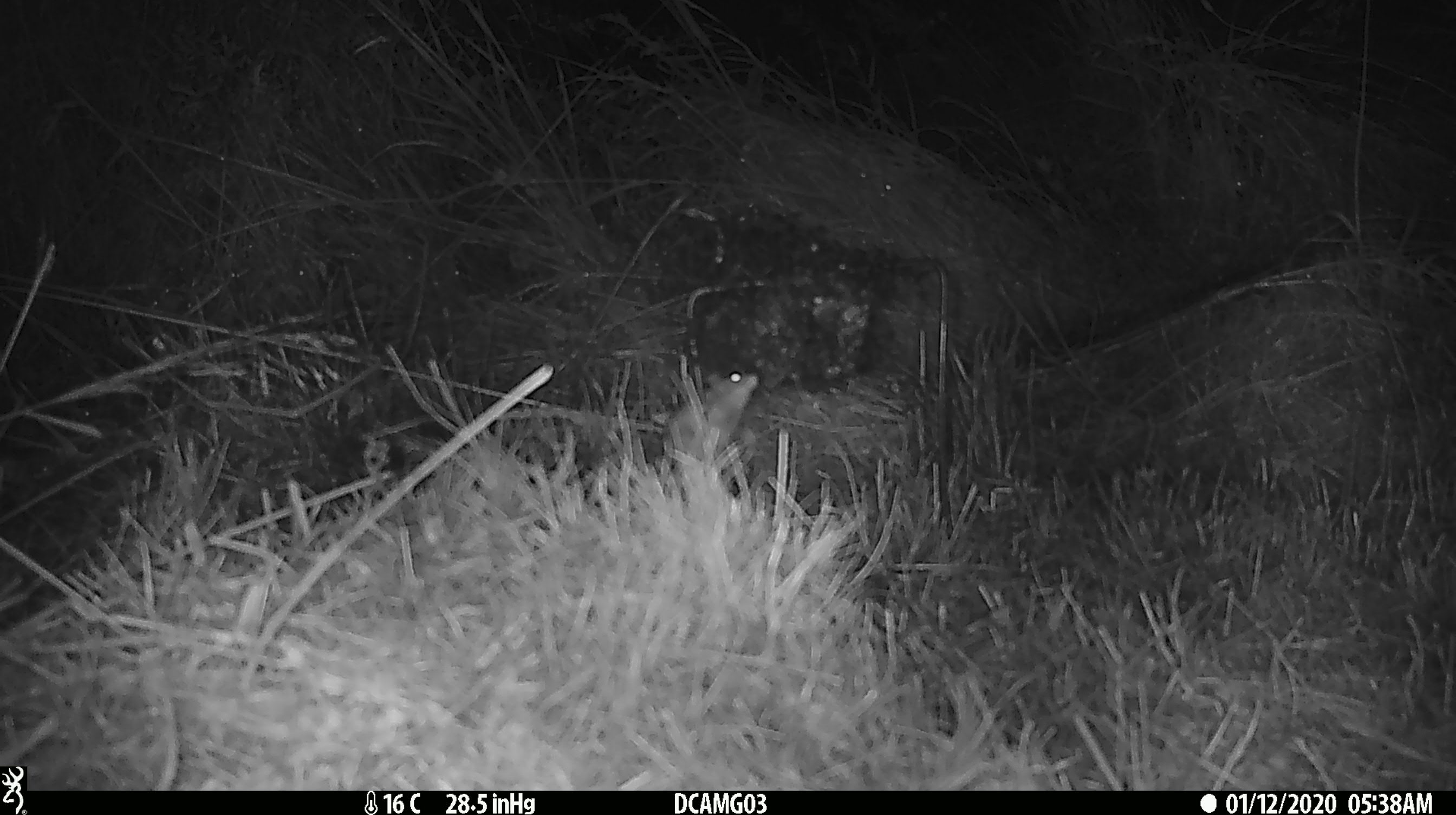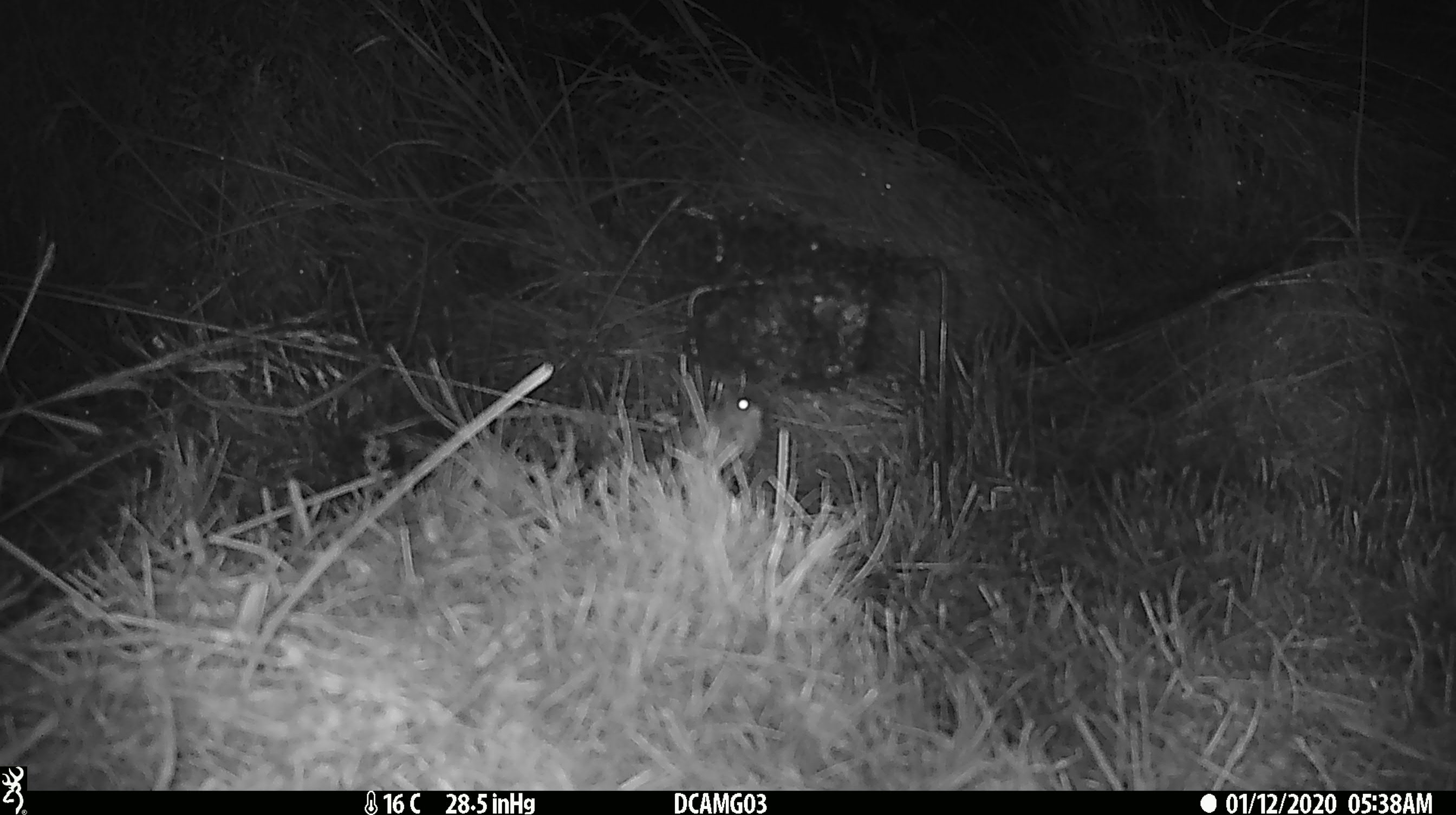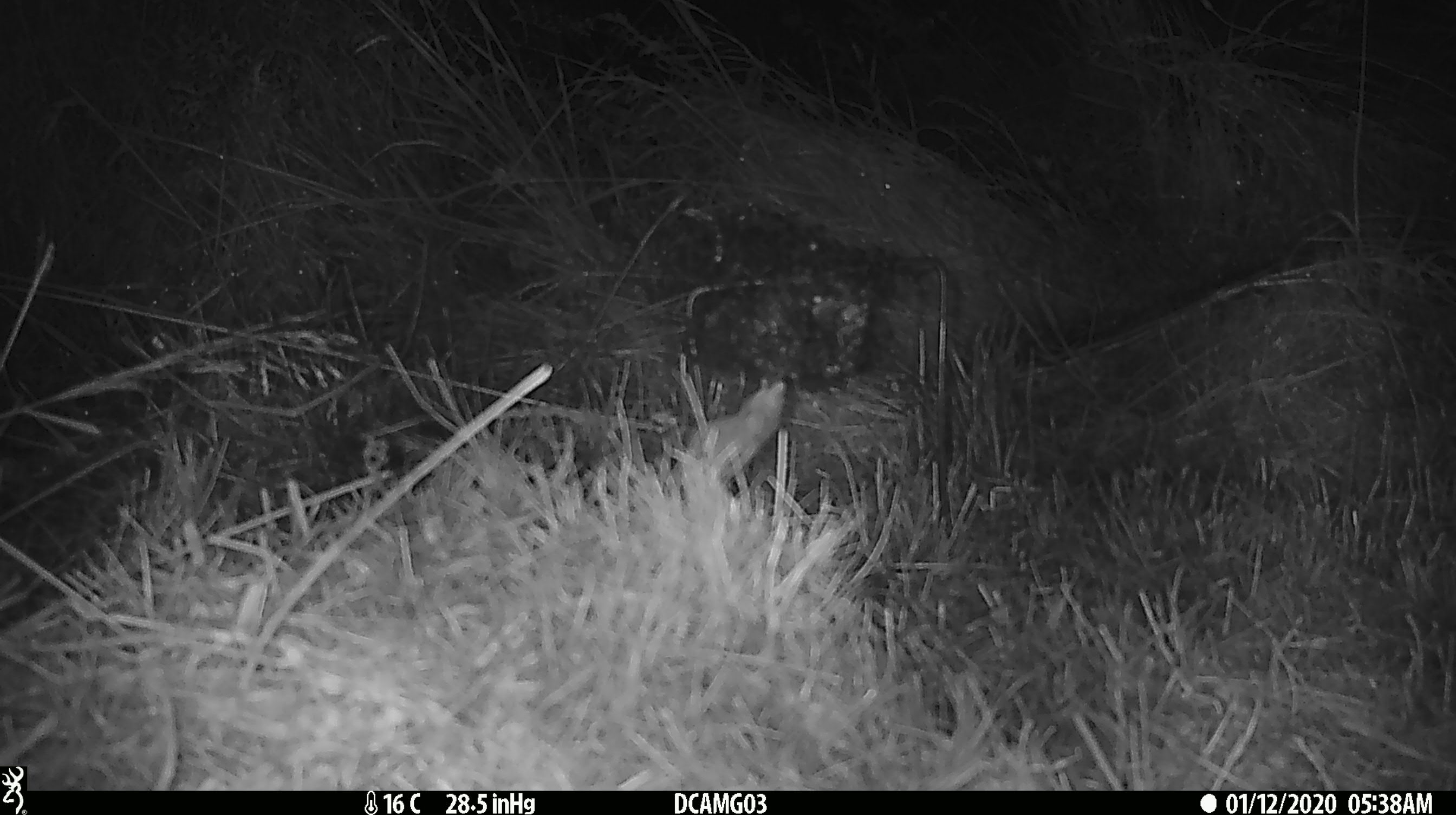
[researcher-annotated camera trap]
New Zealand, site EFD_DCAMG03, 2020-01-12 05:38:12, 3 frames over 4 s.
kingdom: Animalia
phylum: Chordata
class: Mammalia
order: Rodentia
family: Muridae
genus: Mus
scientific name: Mus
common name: mouse